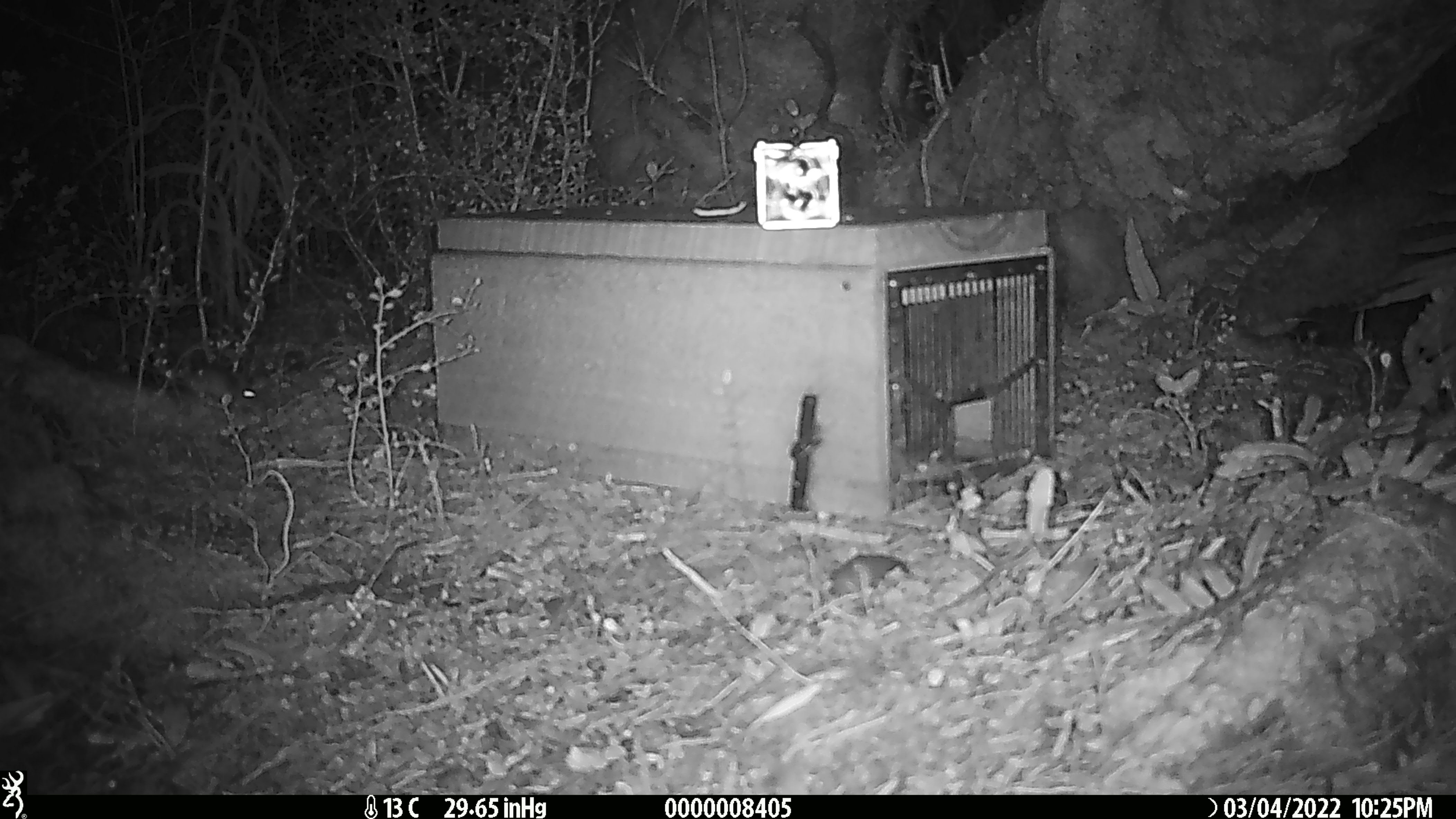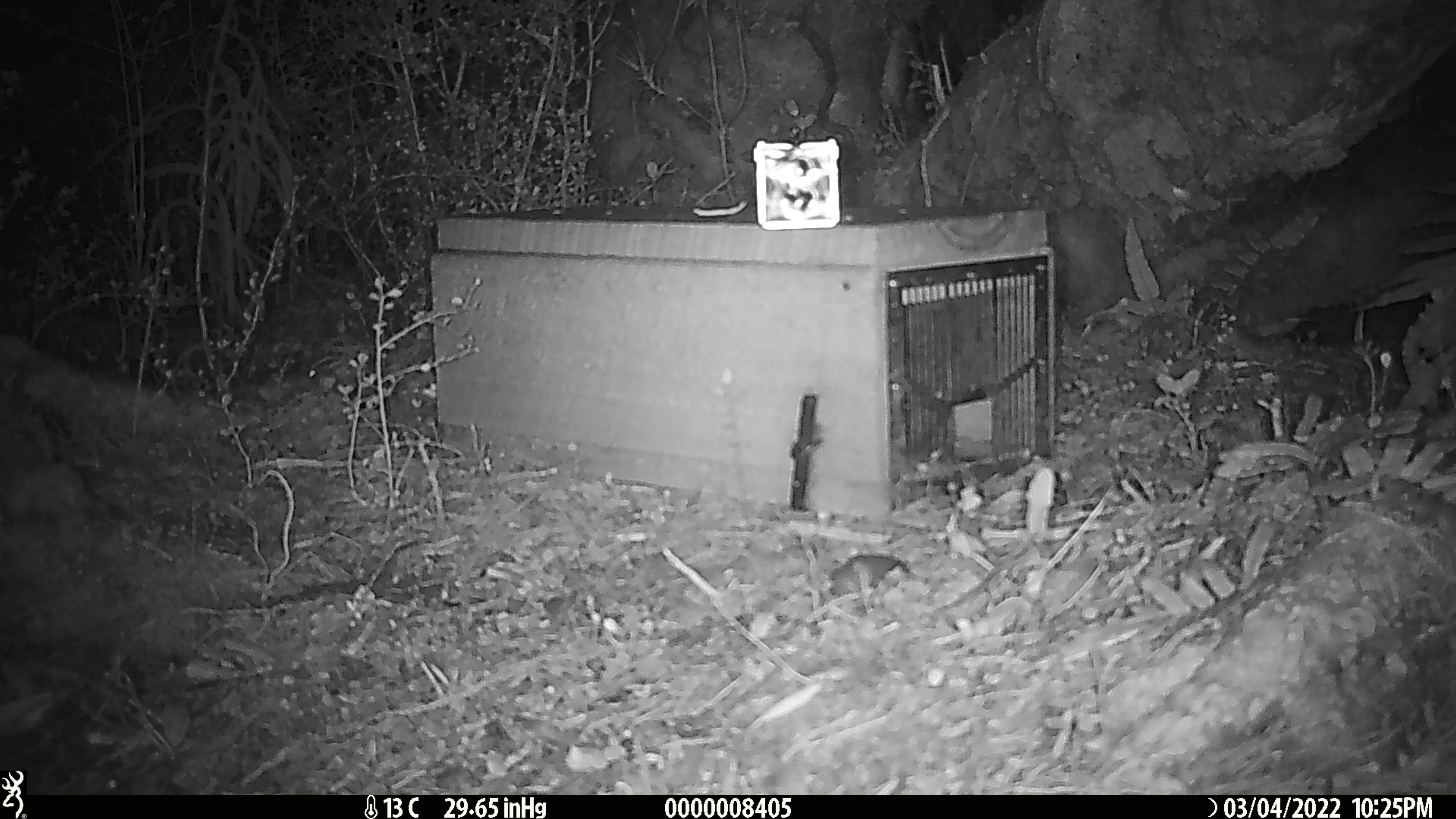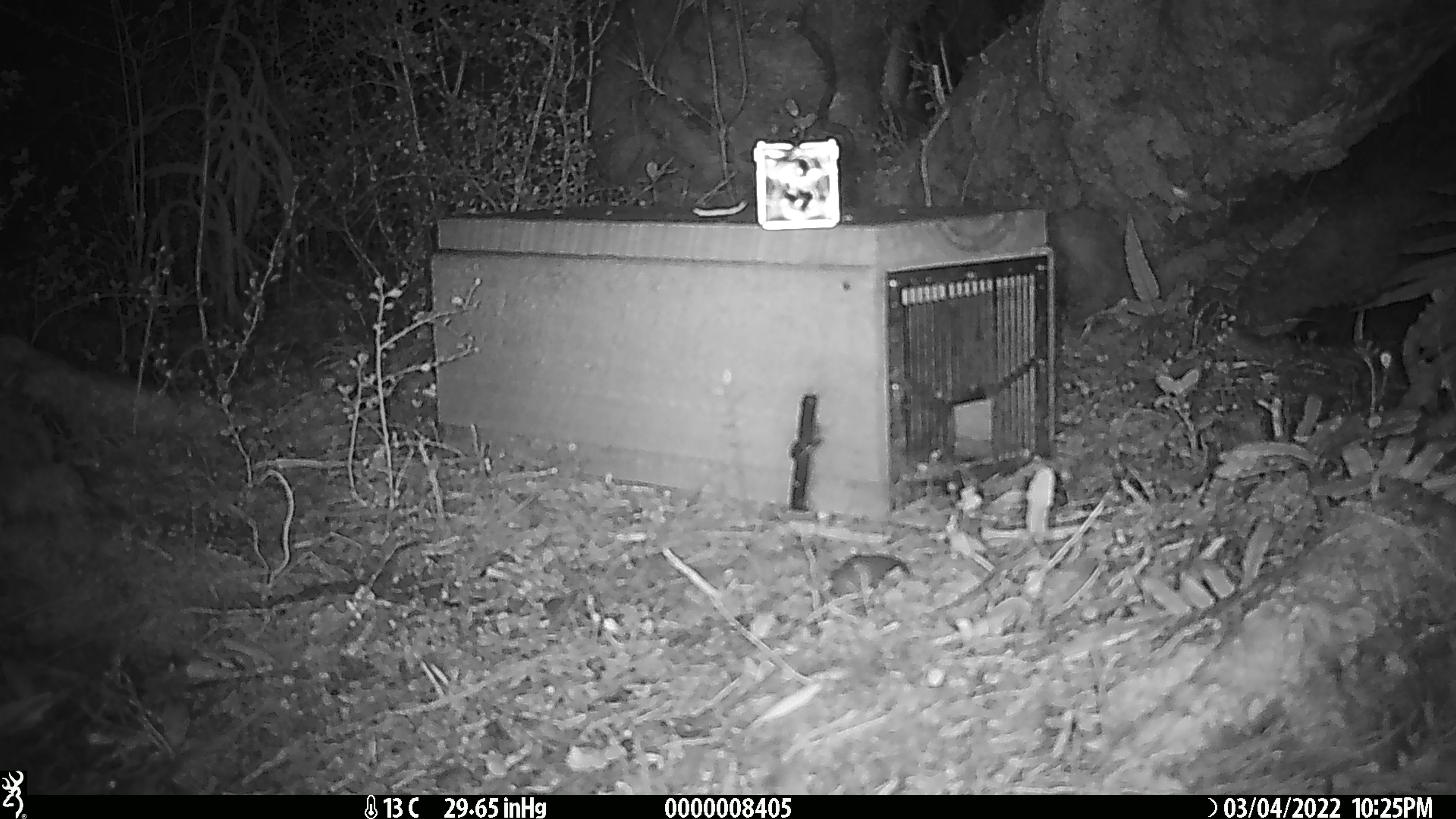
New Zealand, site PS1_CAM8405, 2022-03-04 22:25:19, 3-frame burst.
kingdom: Animalia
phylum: Chordata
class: Mammalia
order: Rodentia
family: Muridae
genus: Mus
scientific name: Mus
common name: mouse